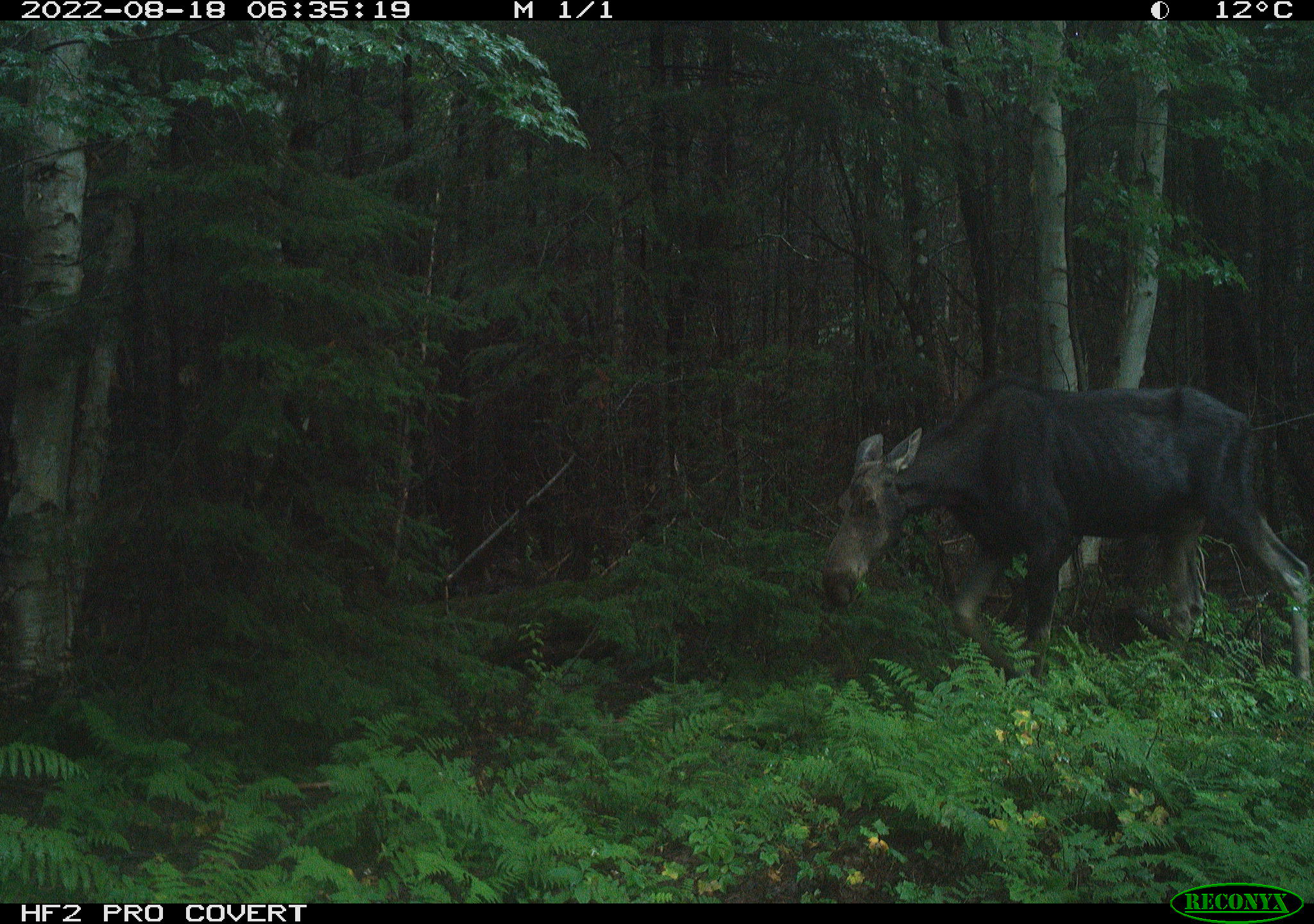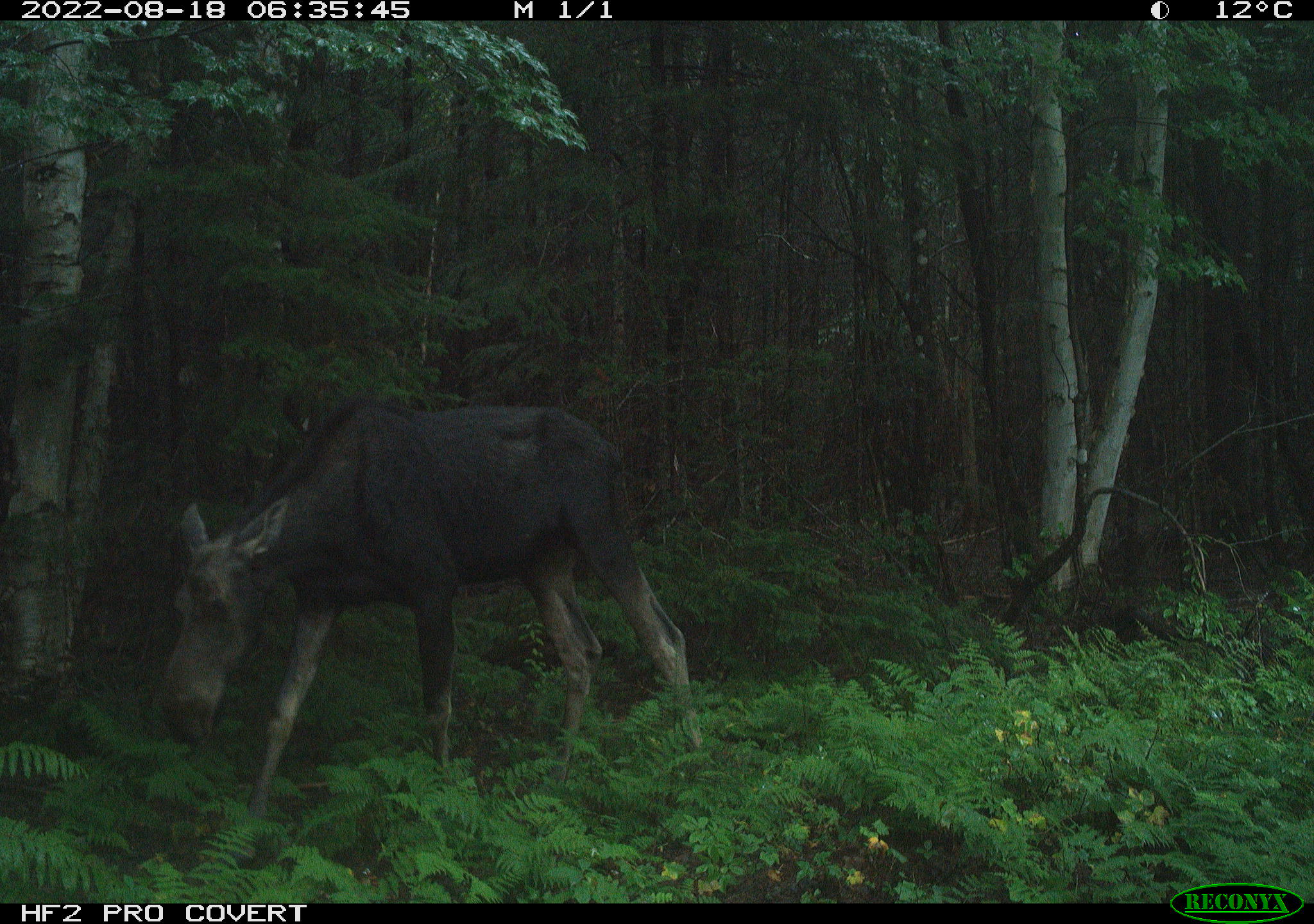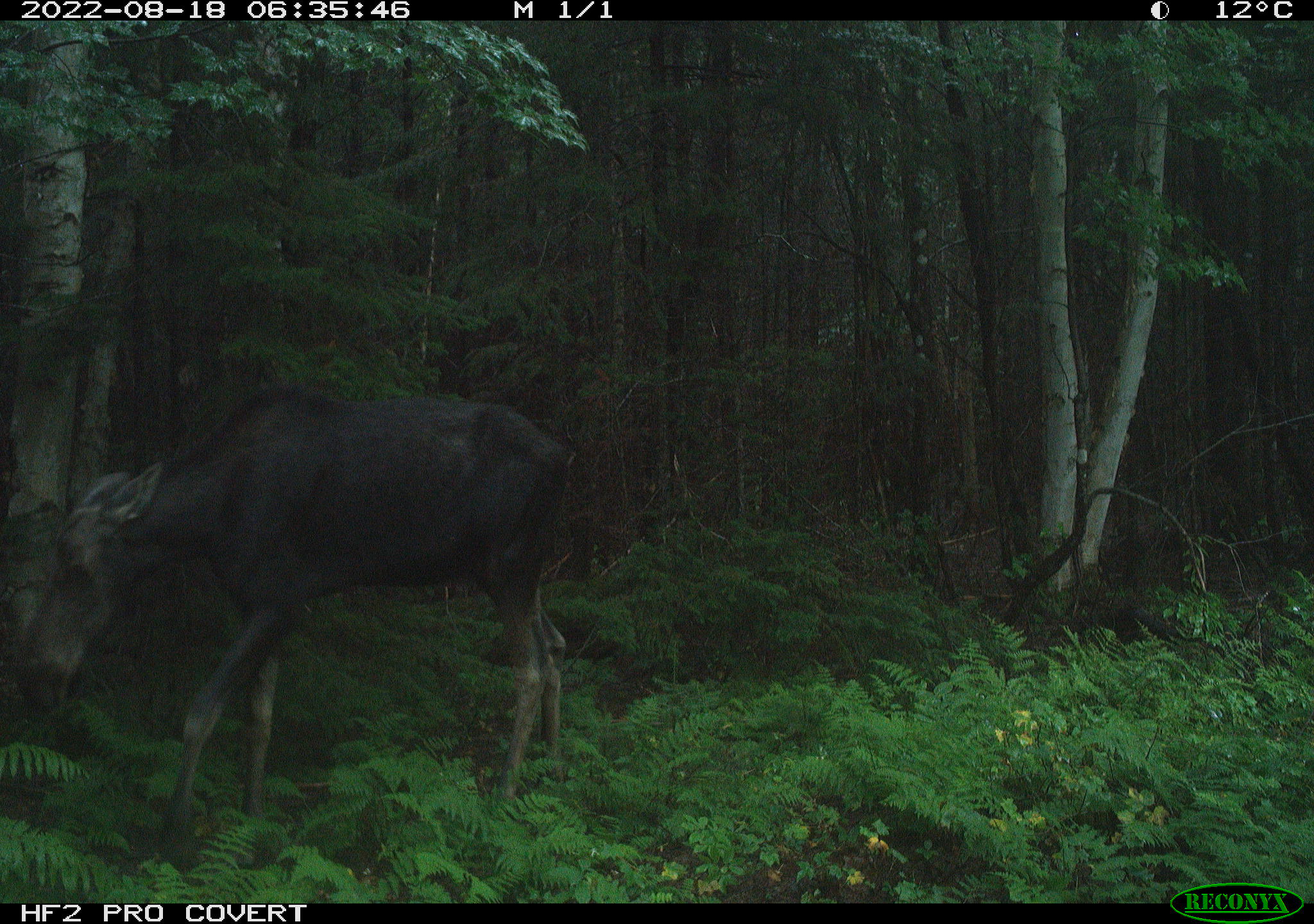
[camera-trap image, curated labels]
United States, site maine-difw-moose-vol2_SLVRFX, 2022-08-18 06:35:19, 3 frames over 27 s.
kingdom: Animalia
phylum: Chordata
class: Mammalia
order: Artiodactyla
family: Cervidae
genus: Alces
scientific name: Alces alces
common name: moose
Moose (Alces alces).